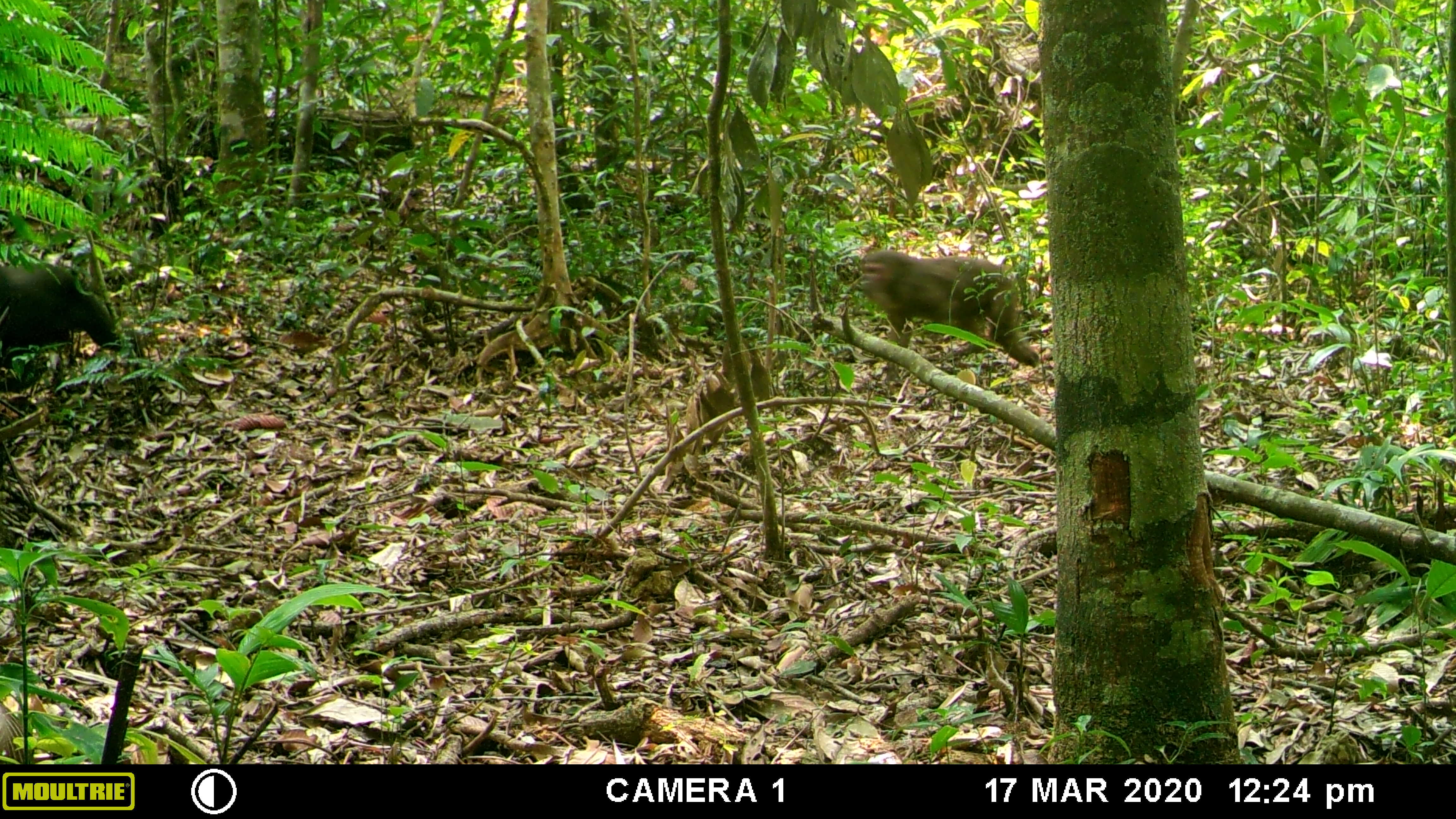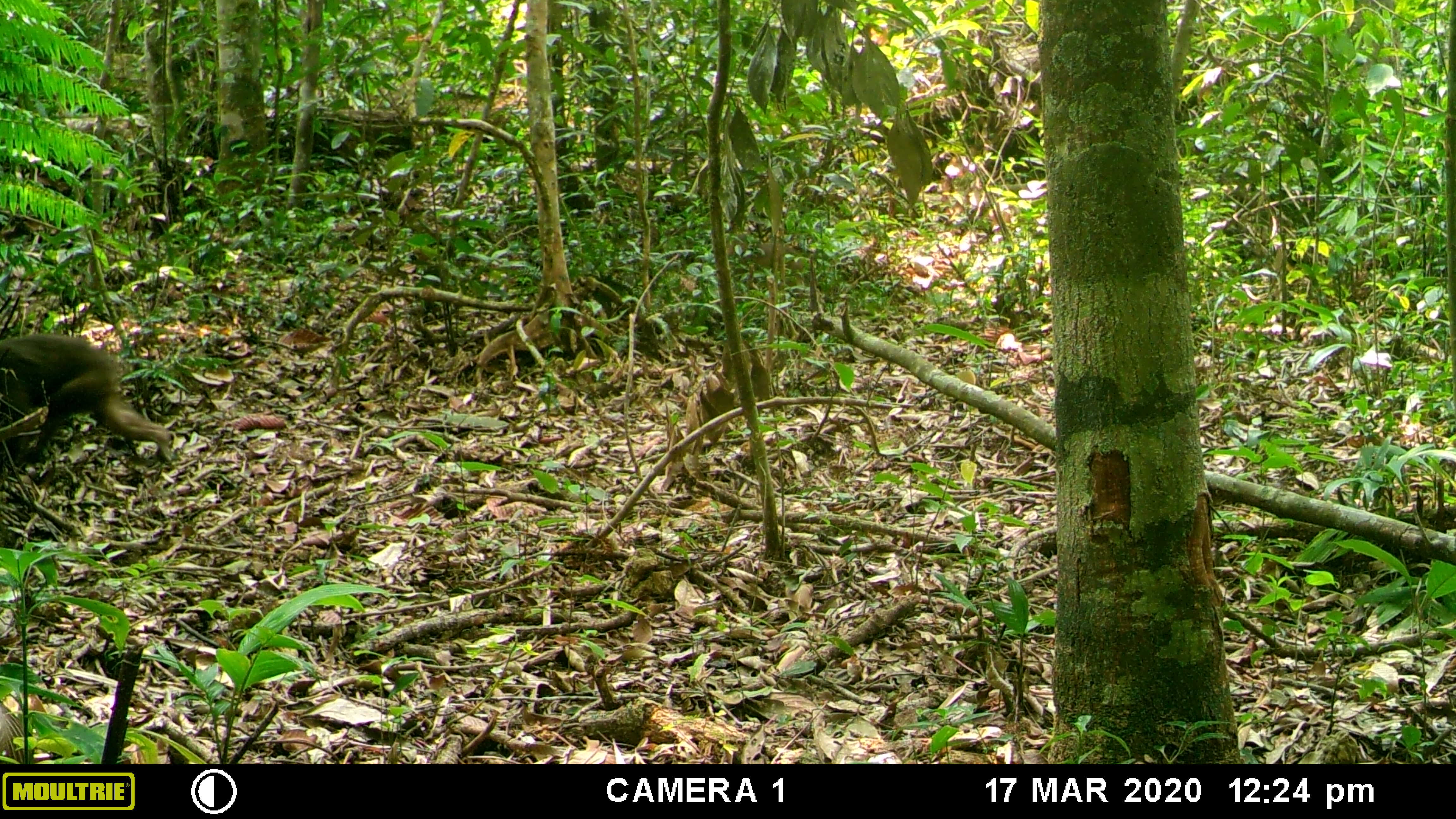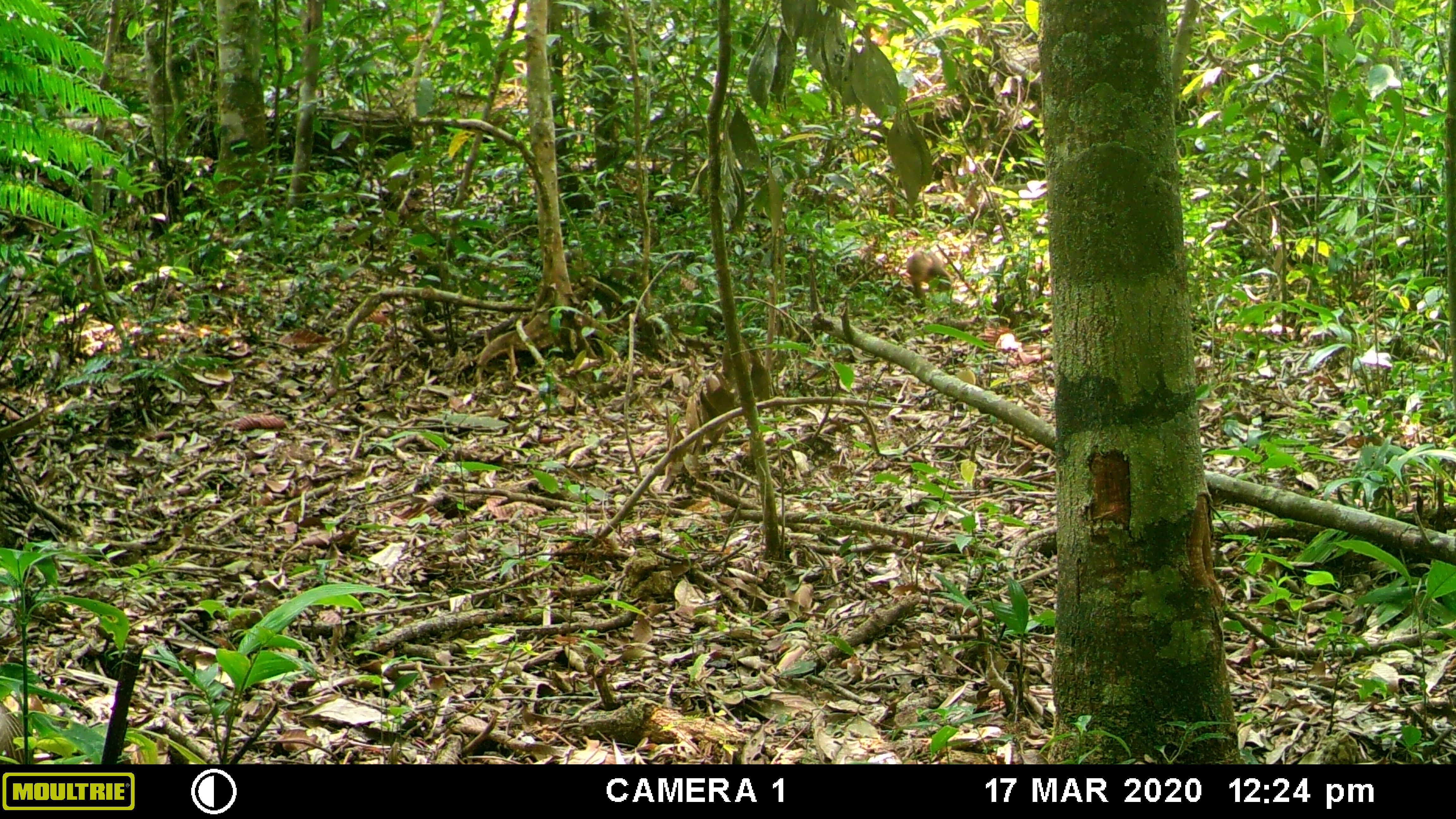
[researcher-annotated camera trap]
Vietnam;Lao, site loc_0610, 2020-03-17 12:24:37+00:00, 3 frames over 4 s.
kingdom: Animalia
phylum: Chordata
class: Mammalia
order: Primates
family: Cercopithecidae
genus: Macaca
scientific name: Macaca arctoides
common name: stump-tailed macaque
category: stump tailed macaque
Stump tailed macaque (stump-tailed macaque) (Macaca arctoides). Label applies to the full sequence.